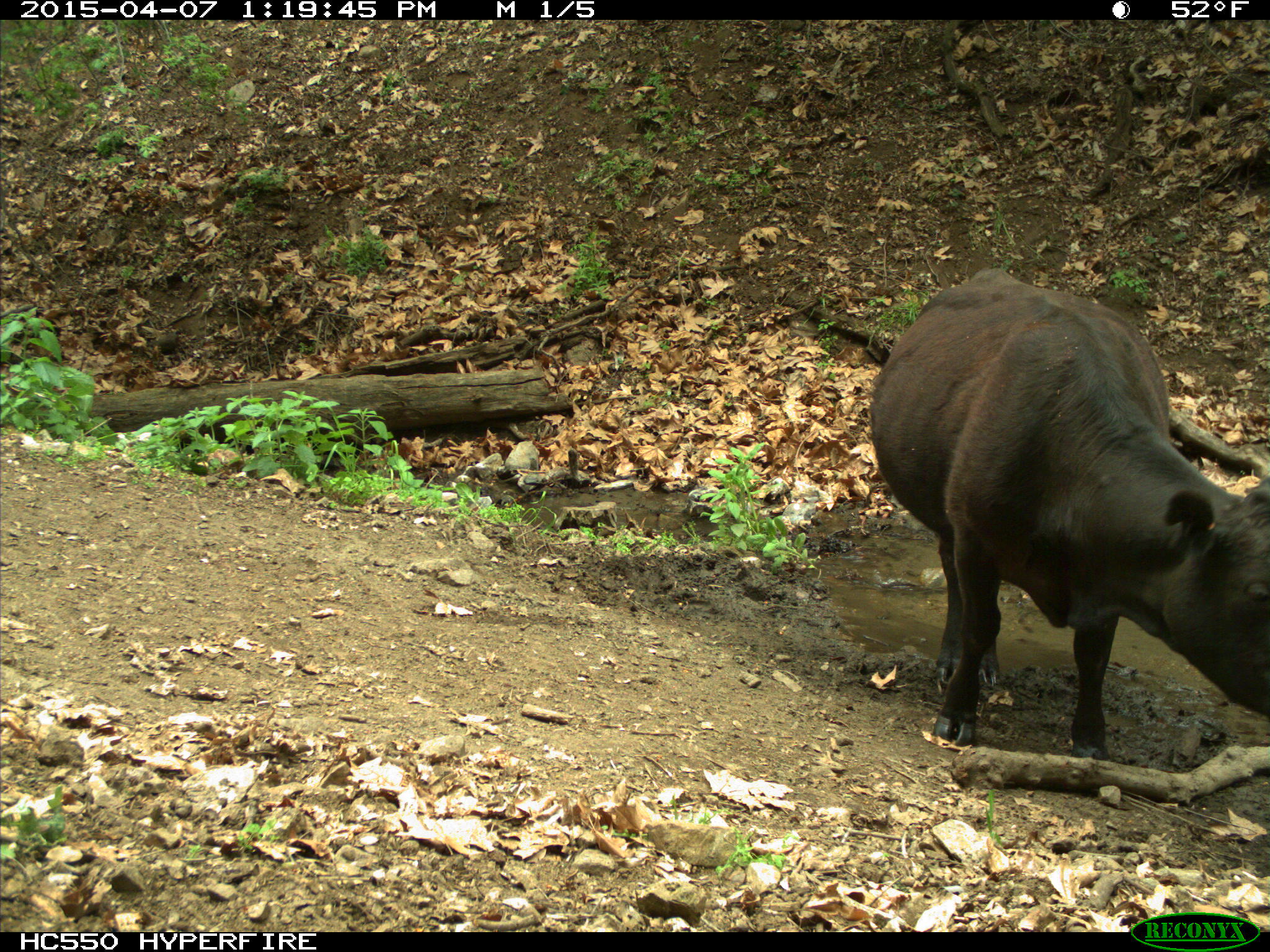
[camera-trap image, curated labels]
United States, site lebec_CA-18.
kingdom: Animalia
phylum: Chordata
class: Mammalia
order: Artiodactyla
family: Bovidae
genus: Bos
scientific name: Bos taurus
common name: domestic cow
Bos taurus (domestic cow).